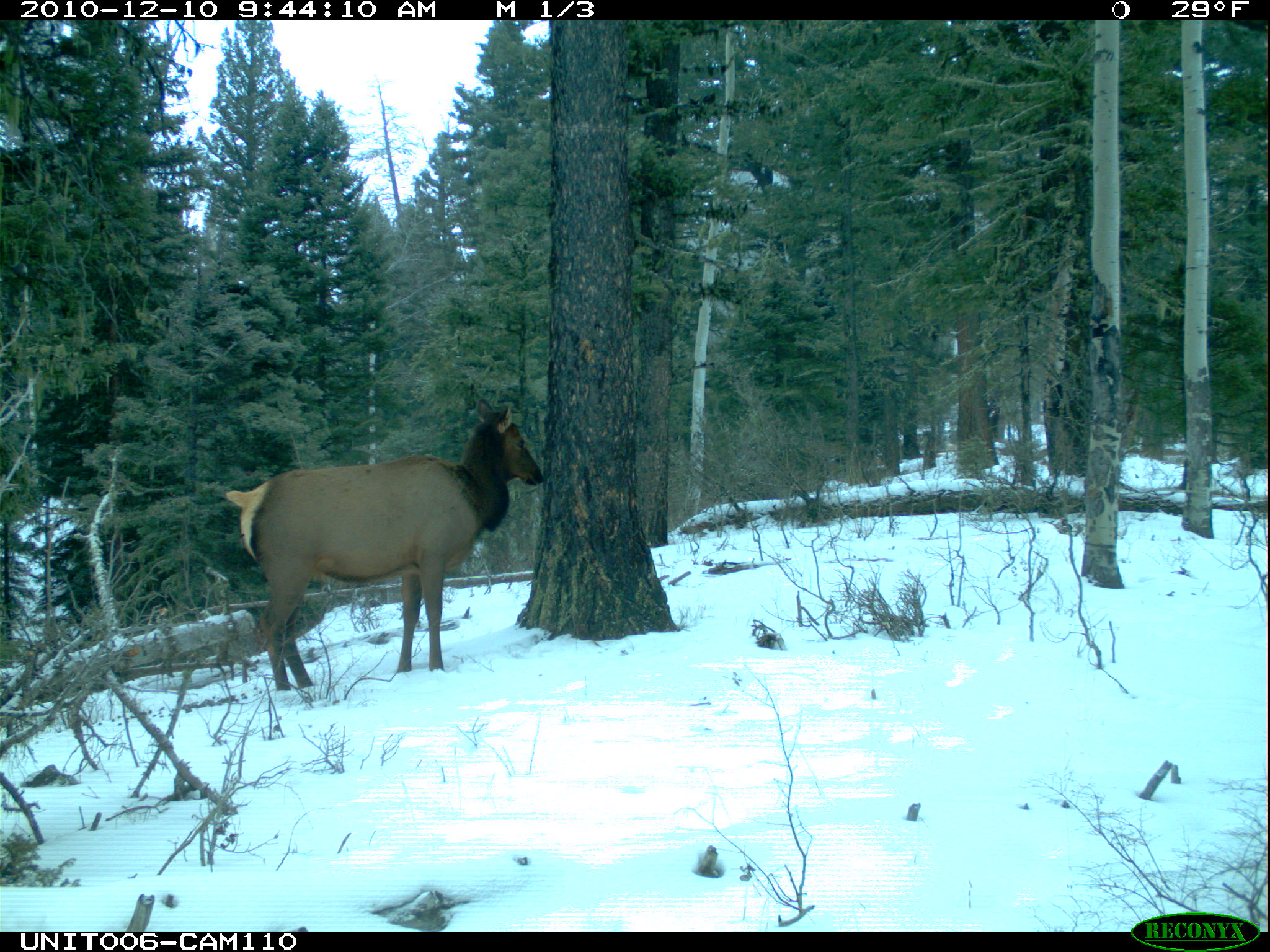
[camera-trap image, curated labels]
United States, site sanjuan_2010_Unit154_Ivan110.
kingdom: Animalia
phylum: Chordata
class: Mammalia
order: Artiodactyla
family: Cervidae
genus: Cervus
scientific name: Cervus elaphus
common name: red deer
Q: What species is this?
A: Cervus elaphus (red deer).